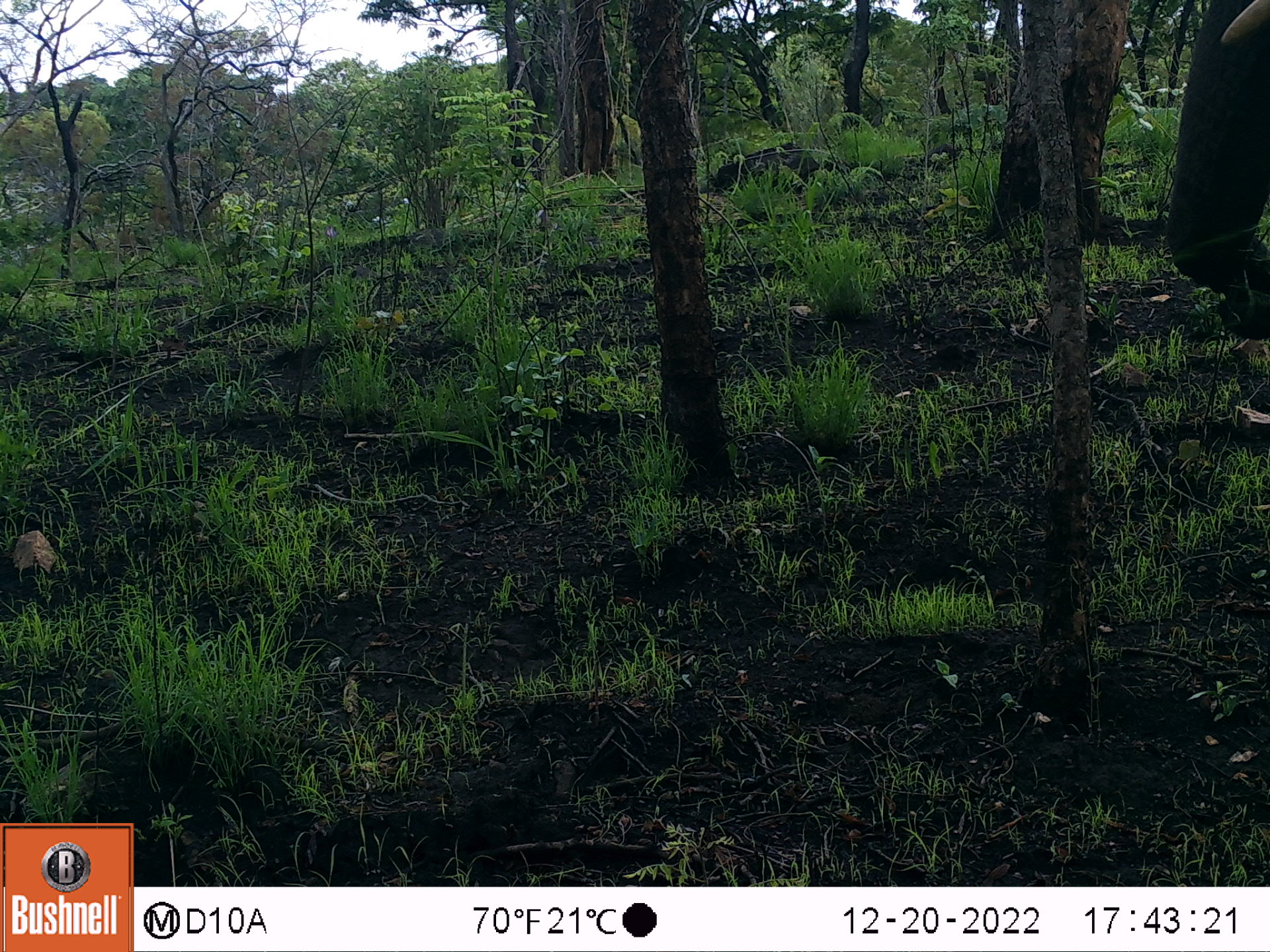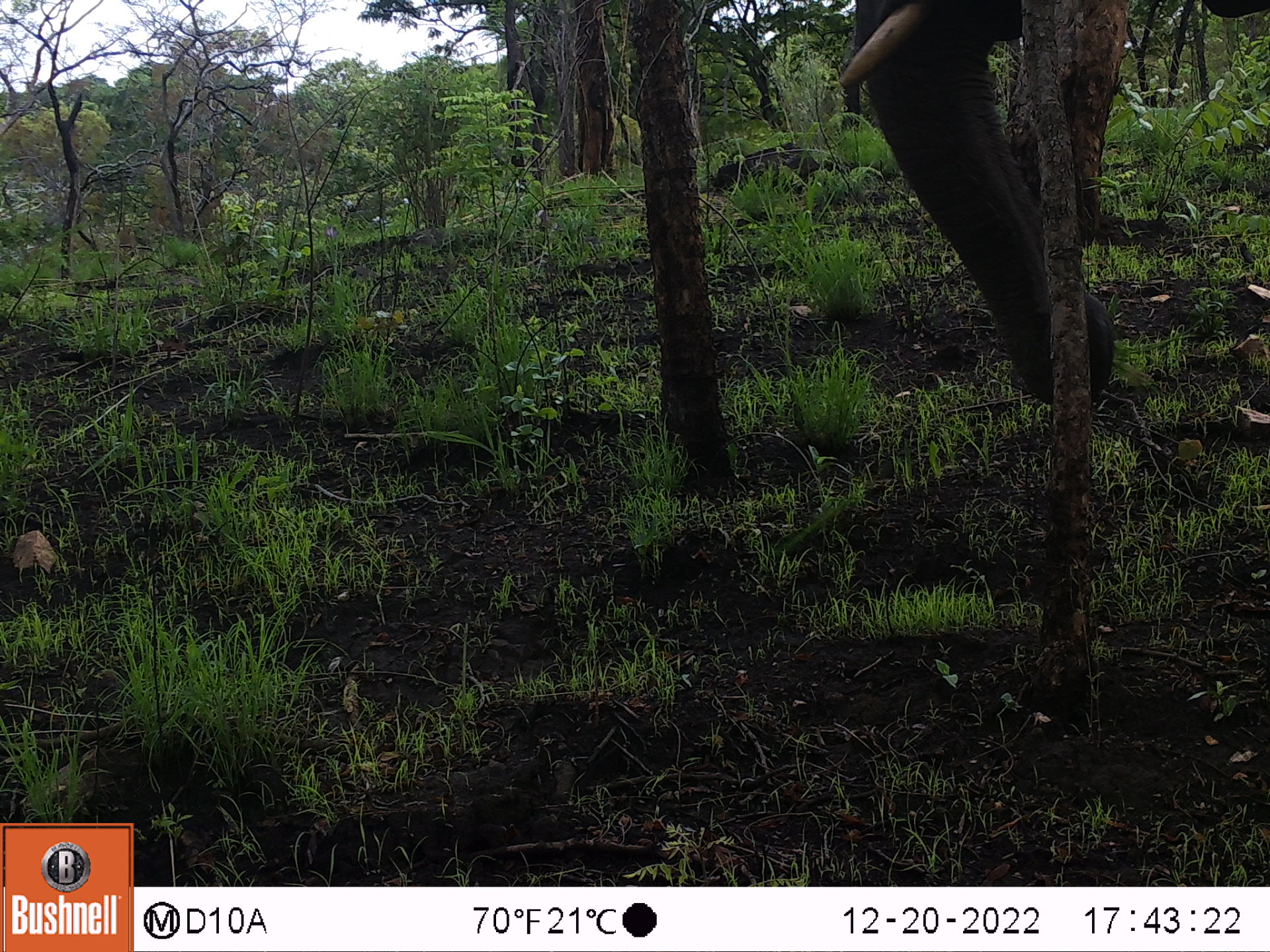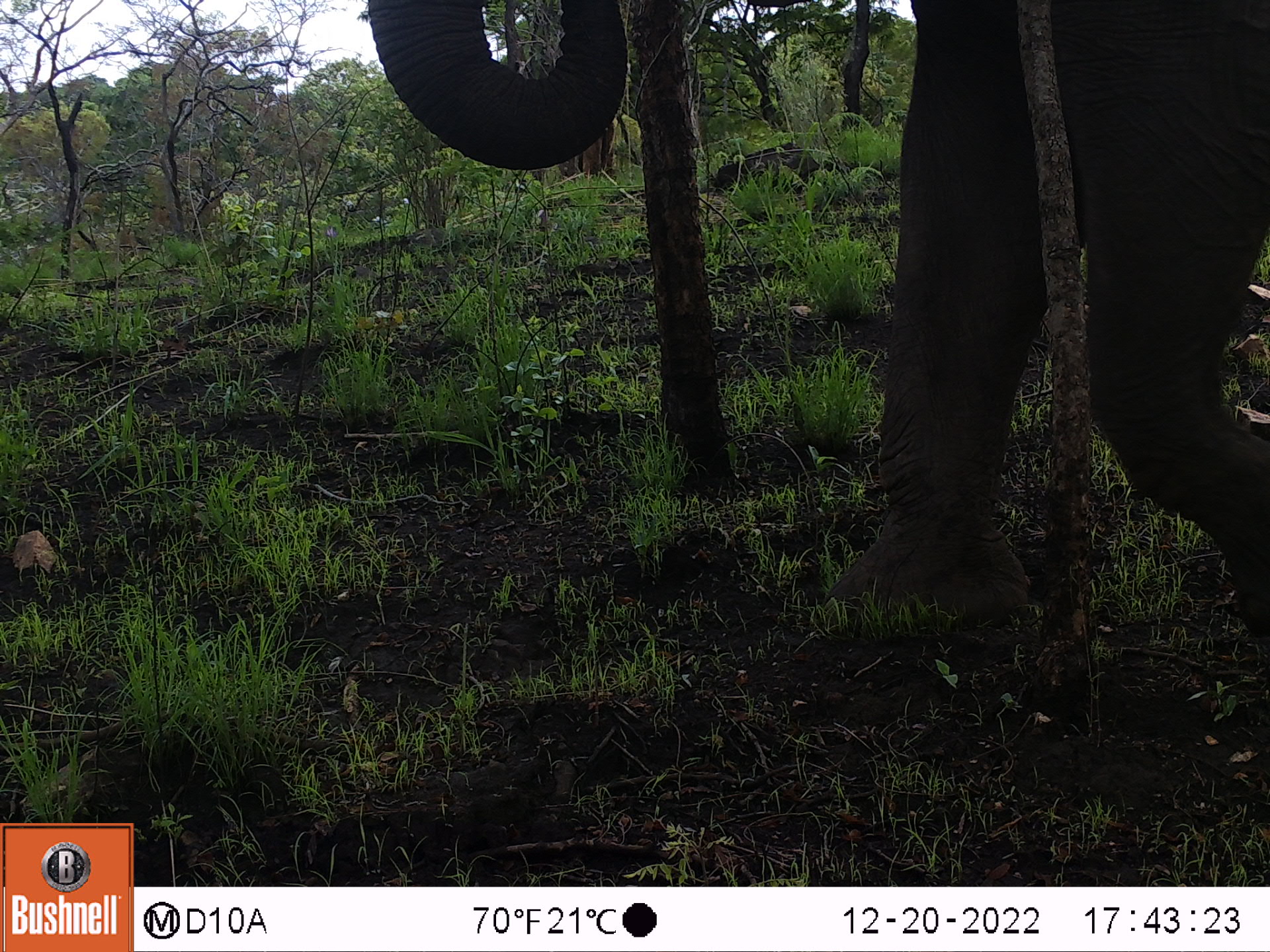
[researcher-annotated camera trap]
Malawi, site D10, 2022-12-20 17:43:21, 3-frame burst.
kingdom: Animalia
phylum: Chordata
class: Mammalia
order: Proboscidea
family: Elephantidae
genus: Loxodonta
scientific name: Loxodonta africana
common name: african savanna elephant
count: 1